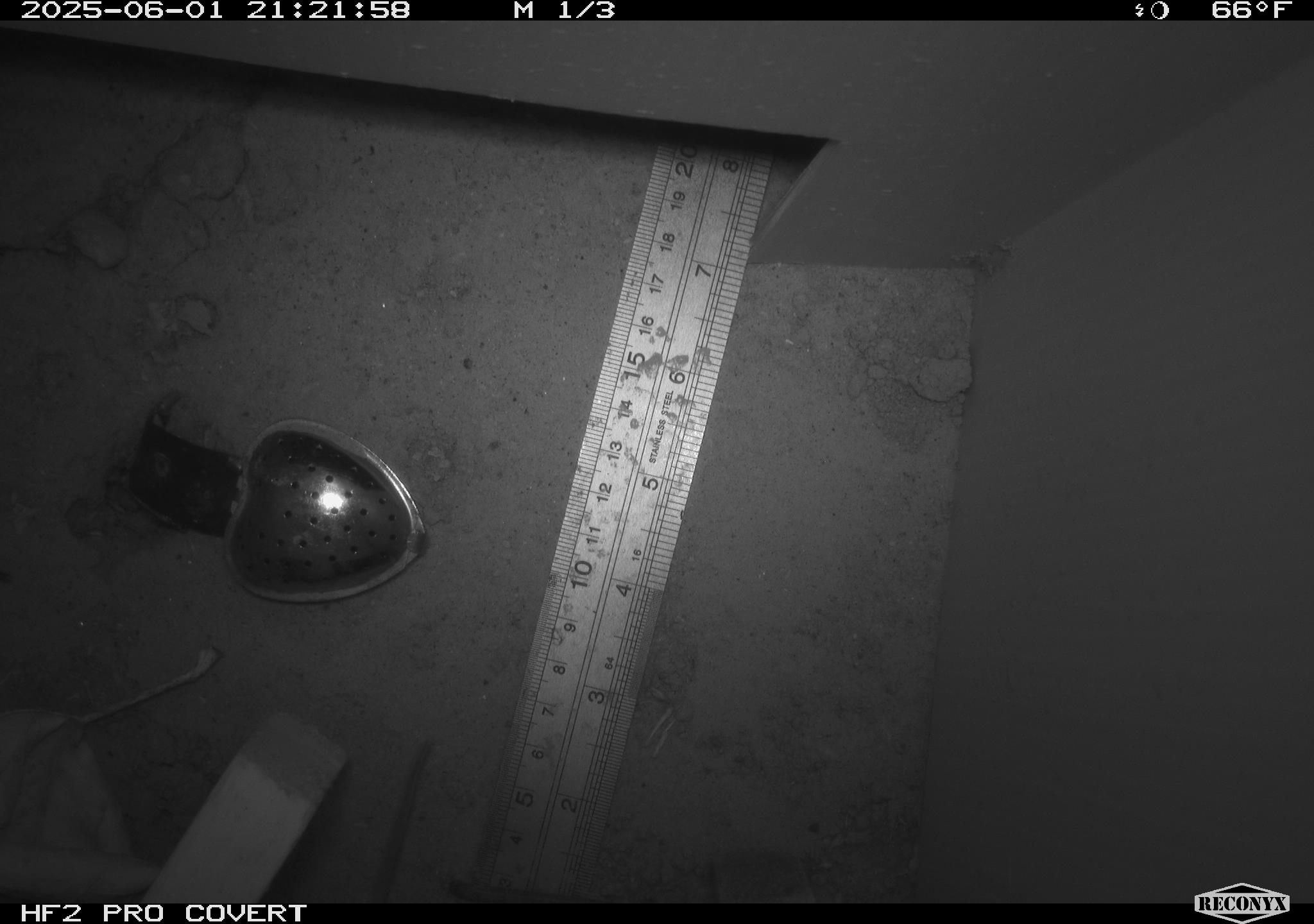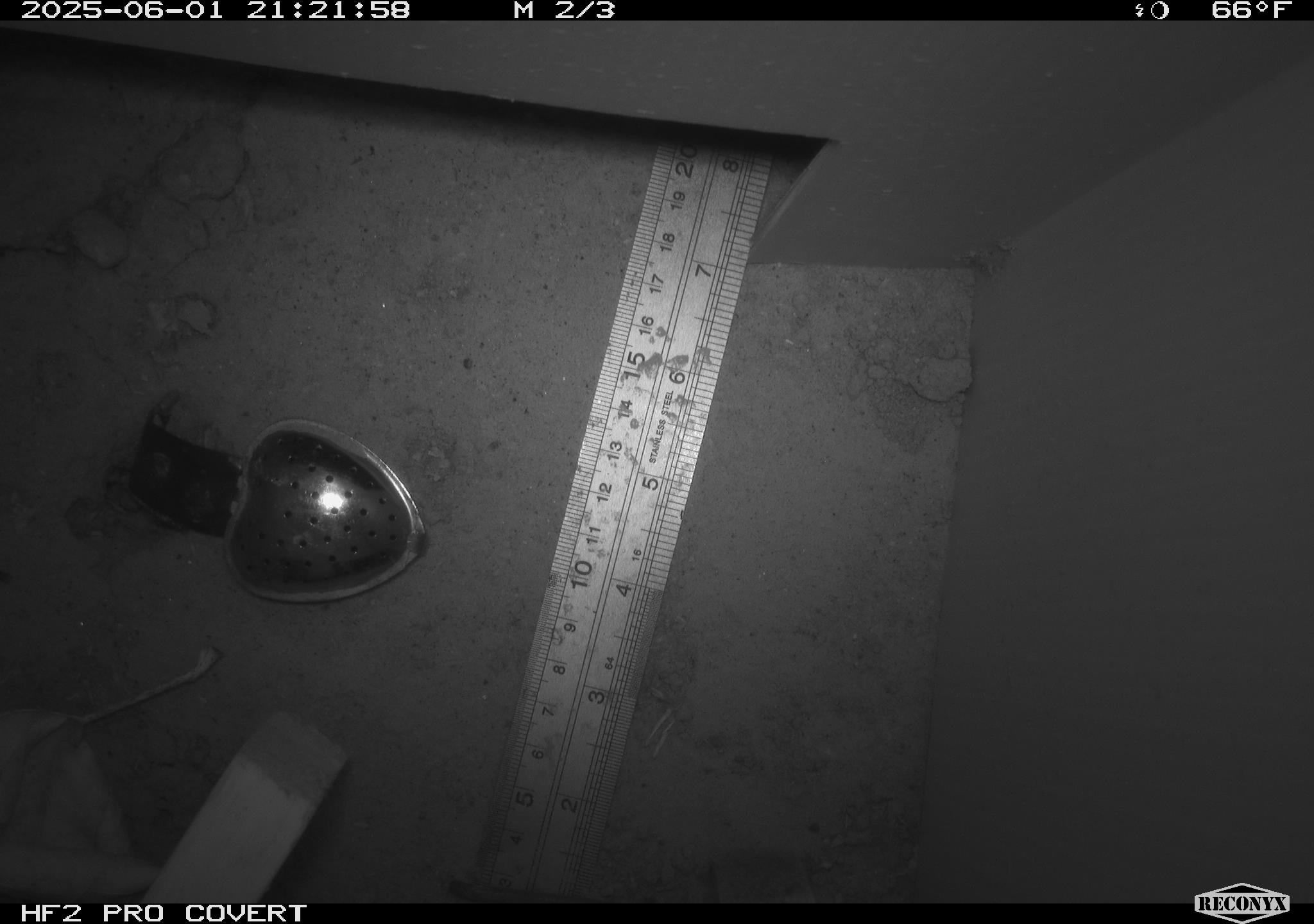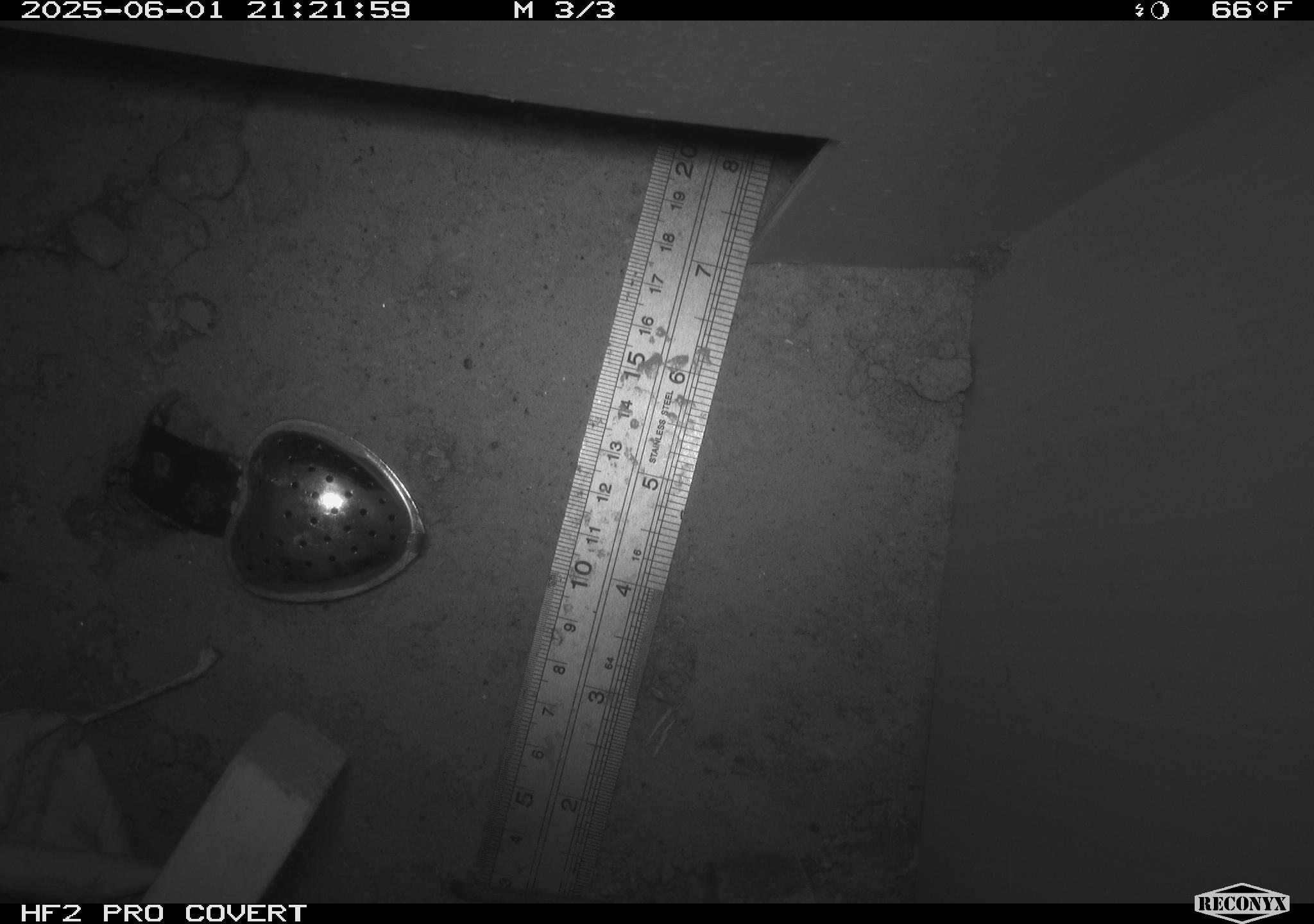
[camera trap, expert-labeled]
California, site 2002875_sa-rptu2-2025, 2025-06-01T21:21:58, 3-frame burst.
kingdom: Animalia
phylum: Chordata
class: Mammalia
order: Rodentia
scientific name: Rodentia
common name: rodent